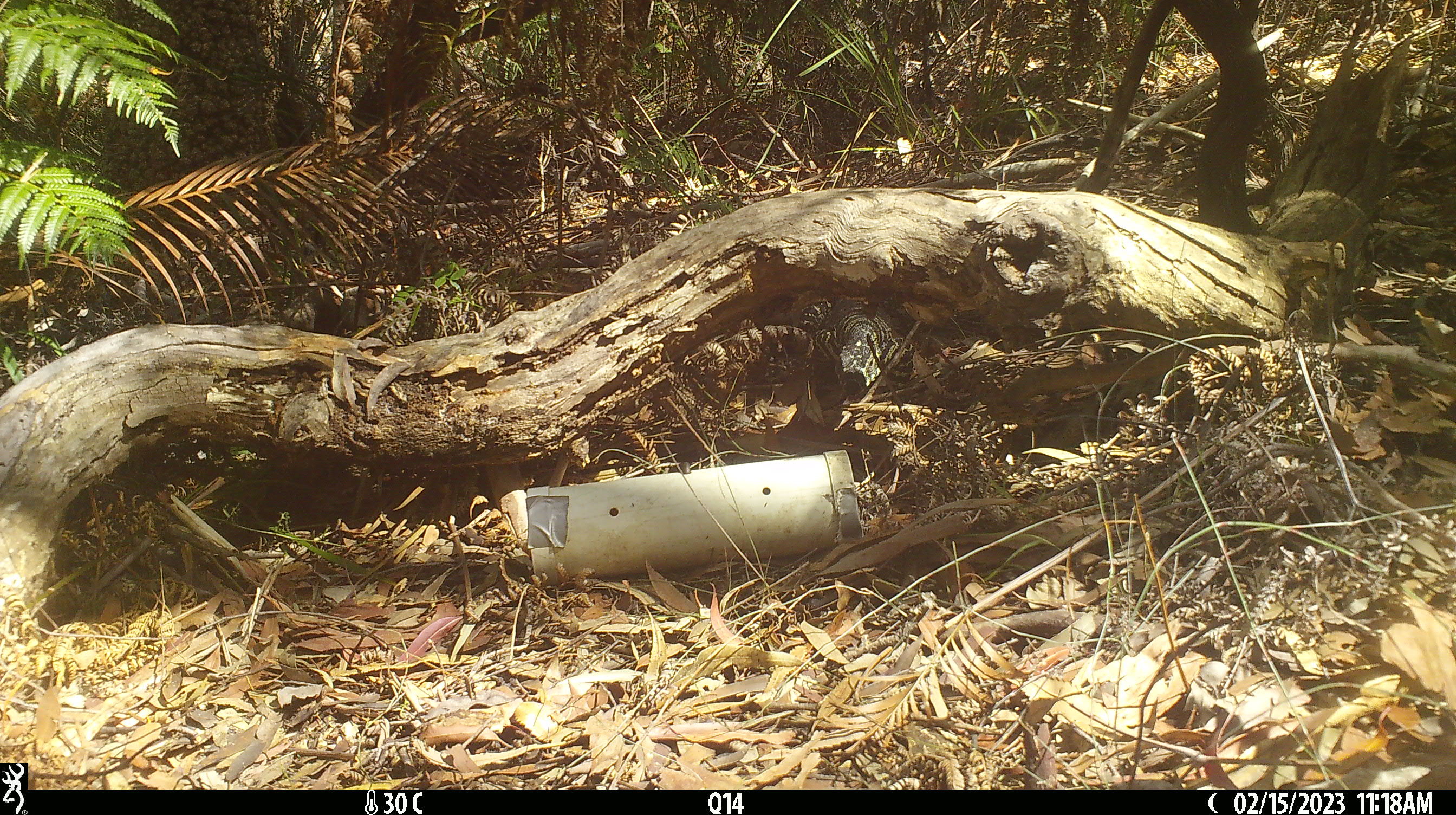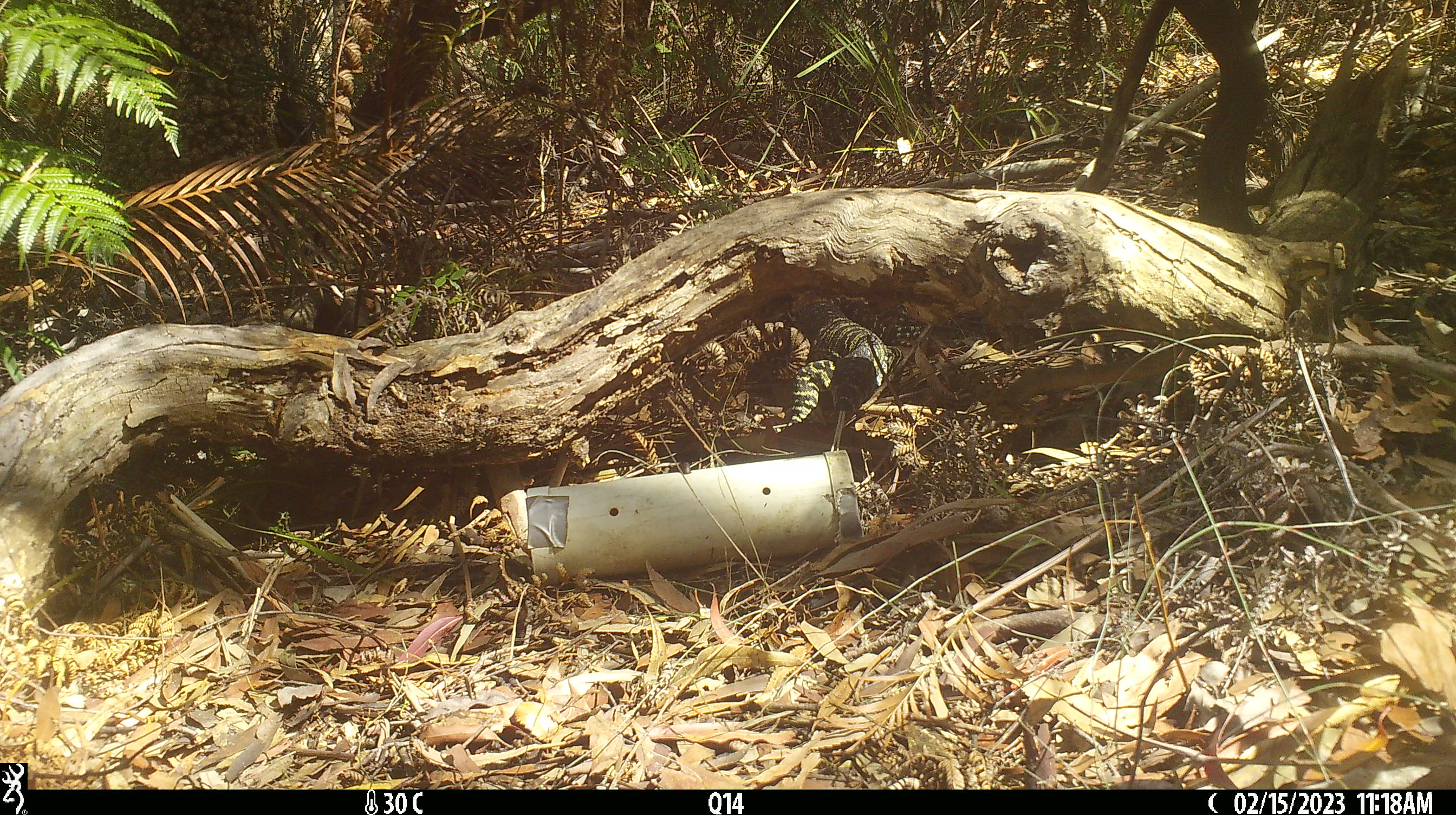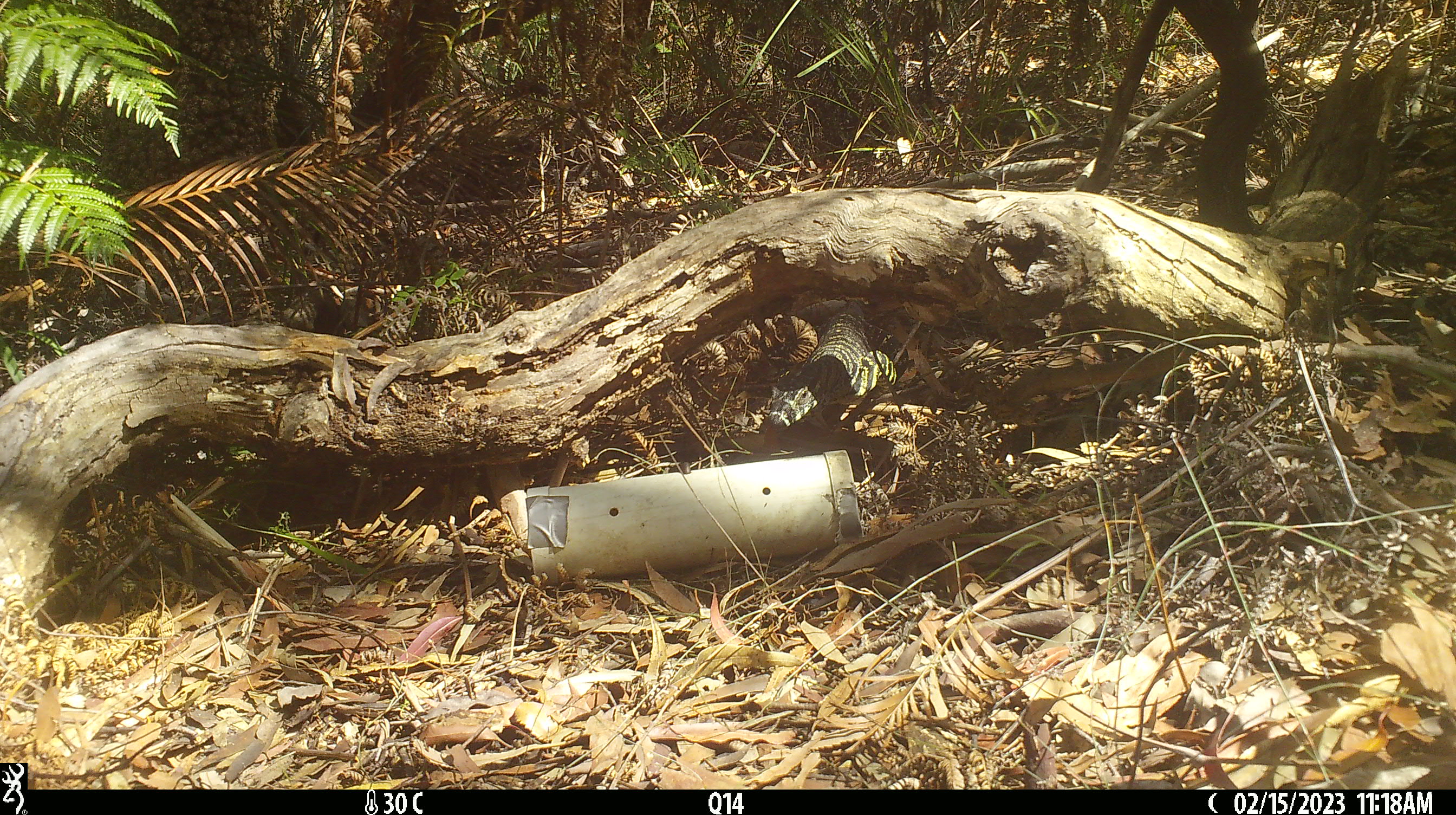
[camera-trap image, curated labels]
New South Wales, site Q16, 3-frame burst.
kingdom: Animalia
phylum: Chordata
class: Reptilia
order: Squamata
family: Varanidae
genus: Varanus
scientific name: Varanus varius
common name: lace monitor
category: goanna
Goanna (lace monitor) (Varanus varius).